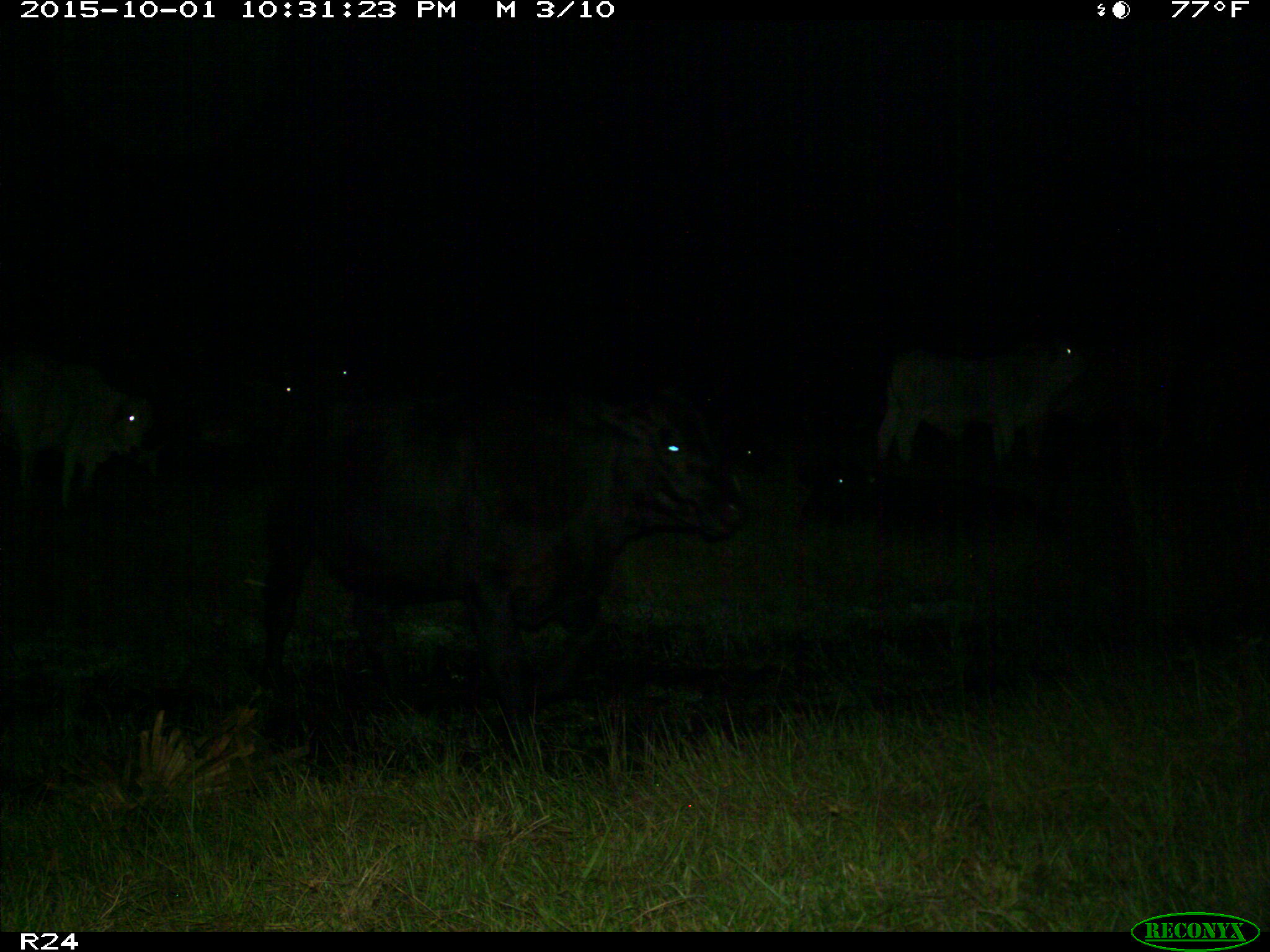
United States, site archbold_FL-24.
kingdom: Animalia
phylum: Chordata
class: Mammalia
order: Artiodactyla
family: Bovidae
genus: Bos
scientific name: Bos taurus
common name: domestic cow